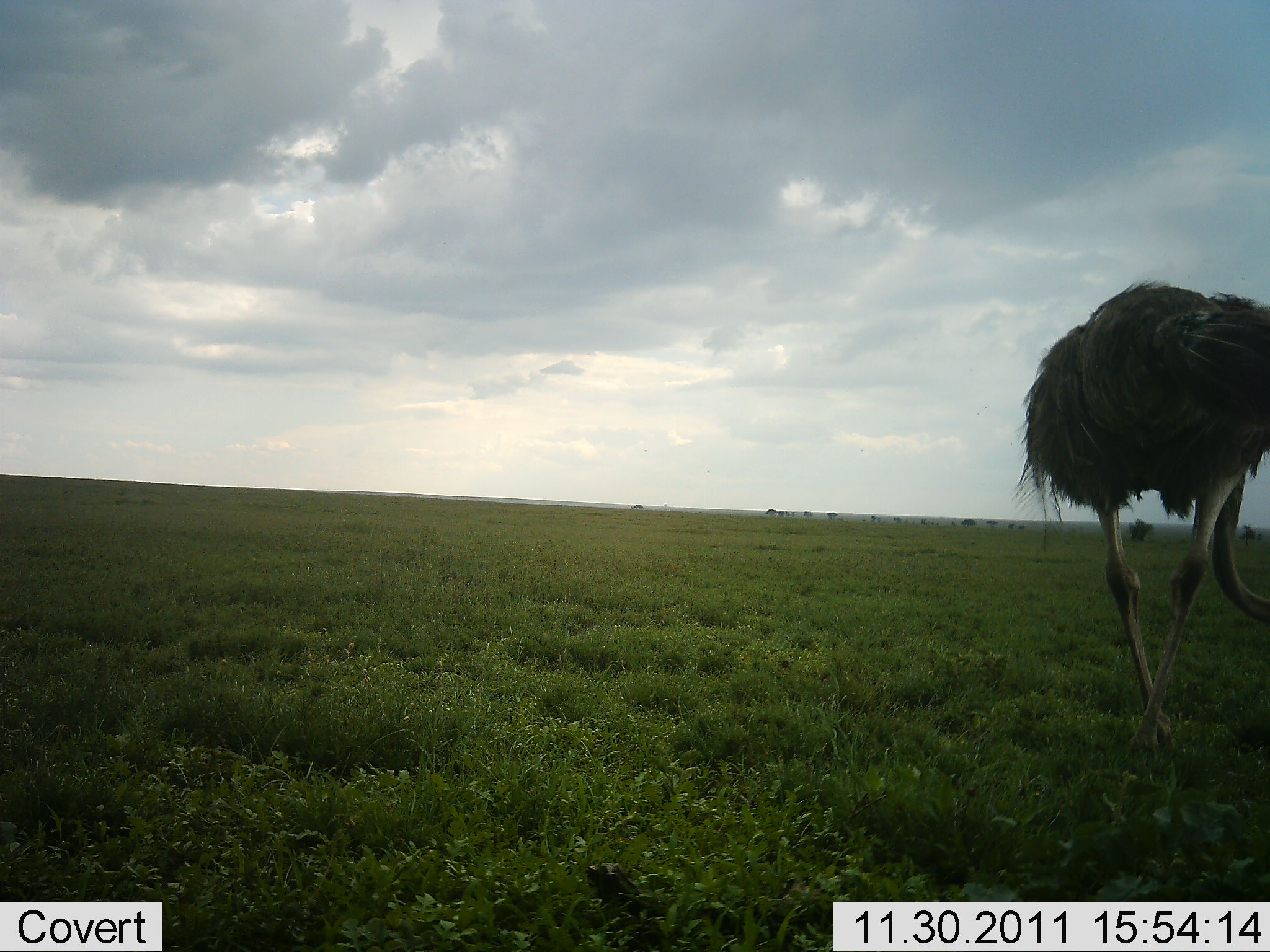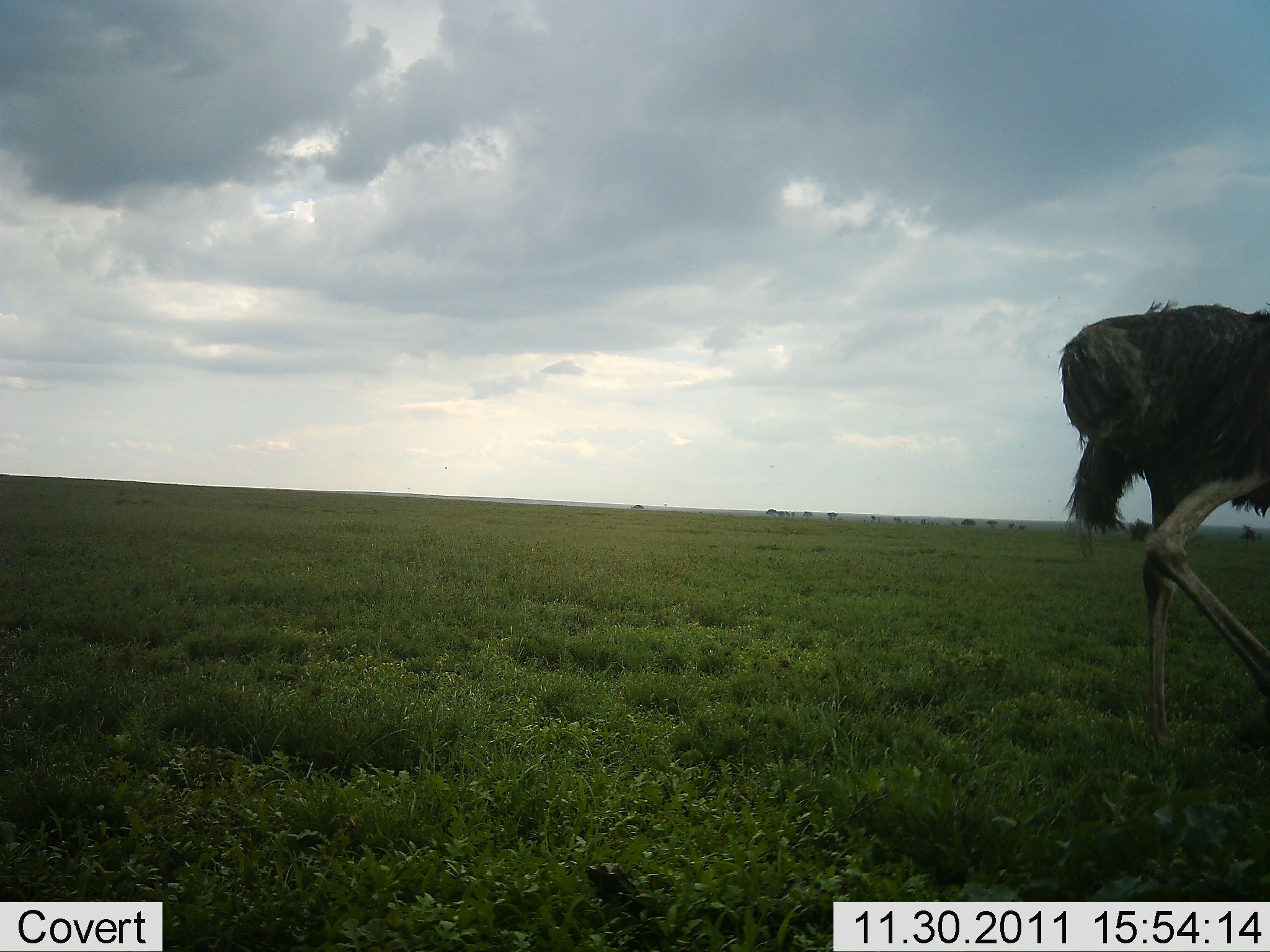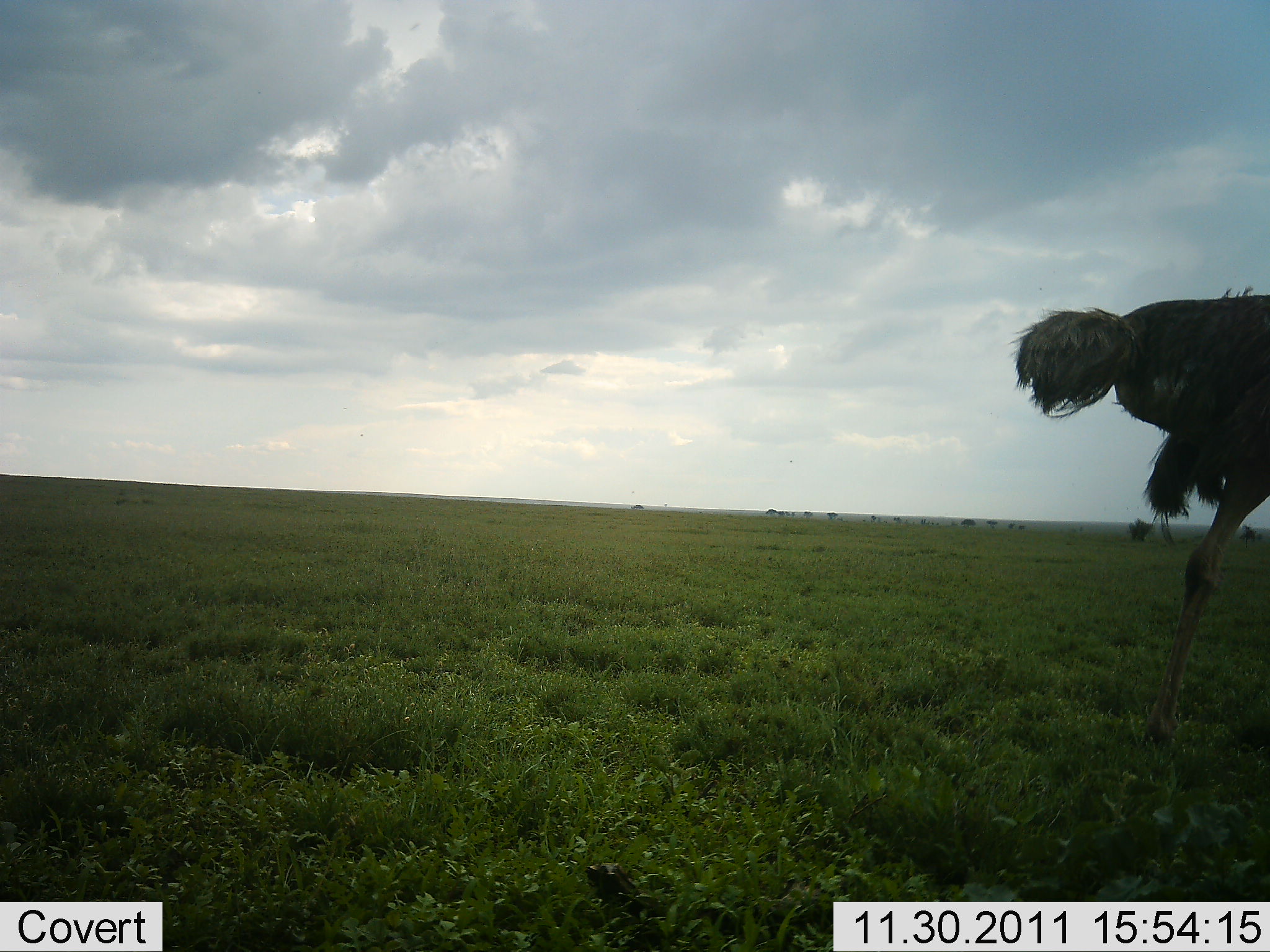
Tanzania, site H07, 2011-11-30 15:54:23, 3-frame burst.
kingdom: Animalia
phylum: Chordata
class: Aves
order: Struthioniformes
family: Struthionidae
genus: Struthio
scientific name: Struthio camelus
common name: ostrich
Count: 1.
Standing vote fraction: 26%.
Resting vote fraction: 0%.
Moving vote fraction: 74%.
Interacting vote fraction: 0%.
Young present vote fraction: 0%.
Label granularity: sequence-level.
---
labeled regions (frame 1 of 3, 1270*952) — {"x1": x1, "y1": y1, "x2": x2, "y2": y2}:
animal: {"x1": 1010, "y1": 280, "x2": 1270, "y2": 770}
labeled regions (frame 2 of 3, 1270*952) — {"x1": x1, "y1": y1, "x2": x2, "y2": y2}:
animal: {"x1": 1056, "y1": 294, "x2": 1270, "y2": 752}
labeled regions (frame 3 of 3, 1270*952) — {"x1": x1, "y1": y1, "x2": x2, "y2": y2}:
animal: {"x1": 1003, "y1": 285, "x2": 1270, "y2": 741}